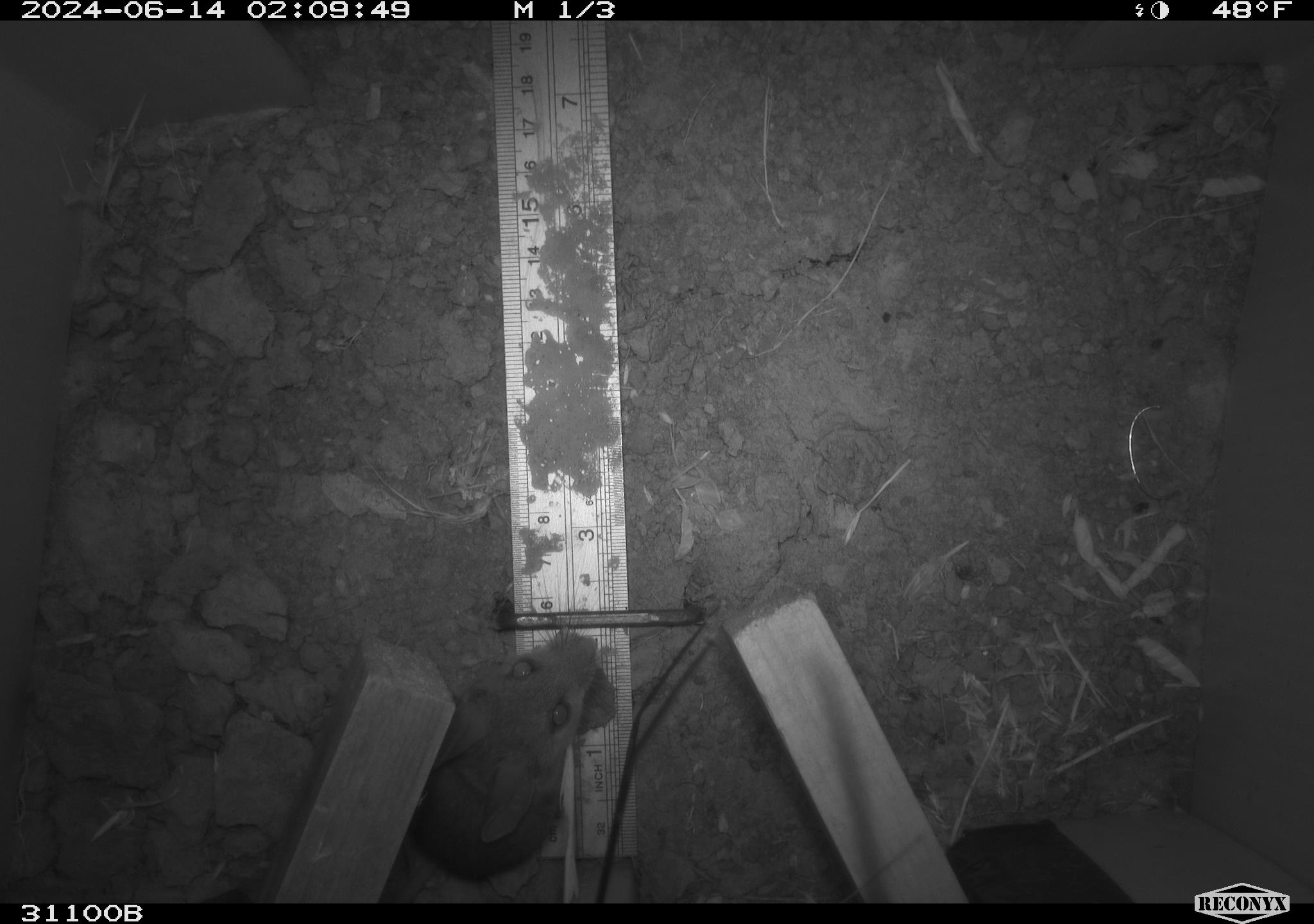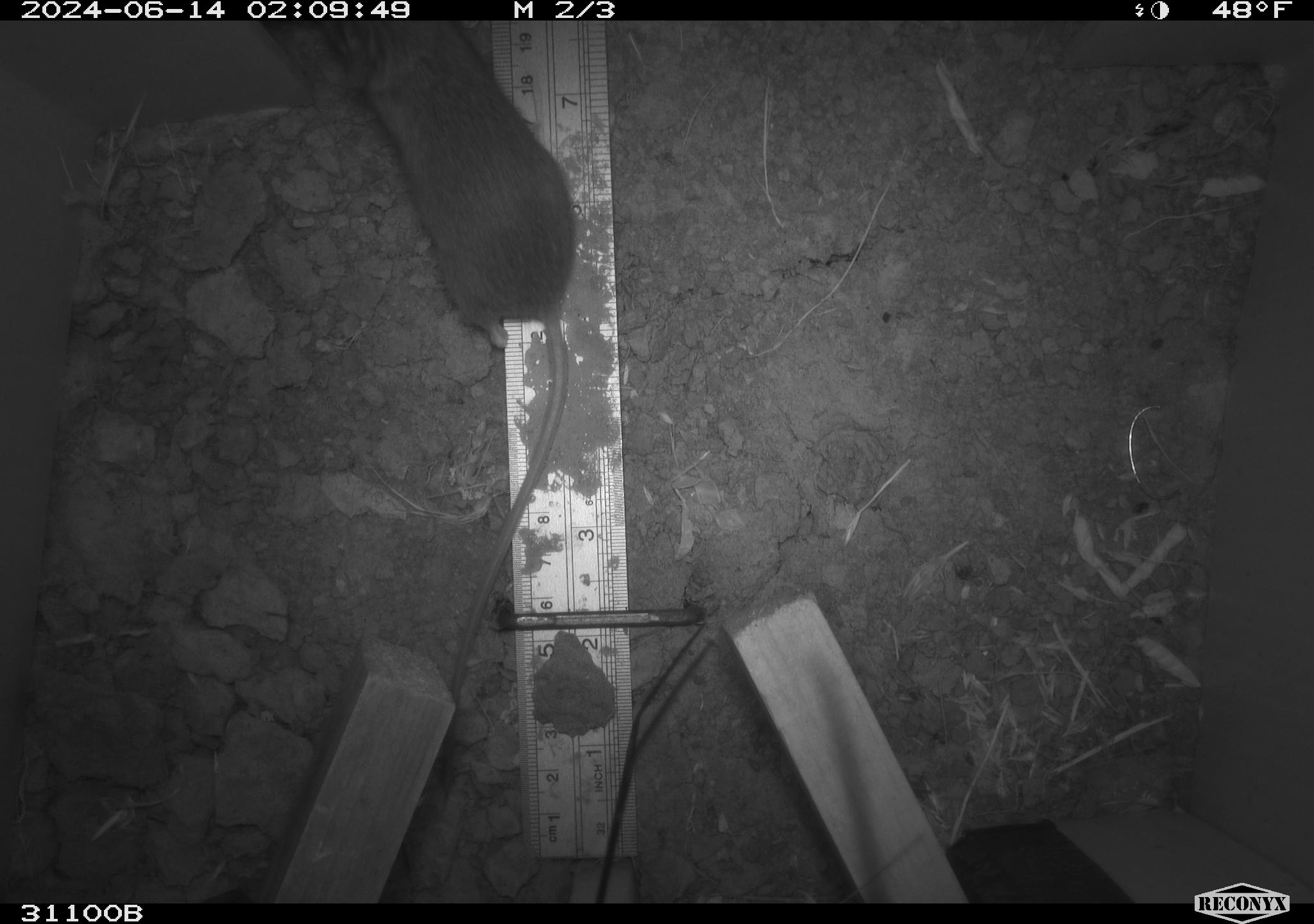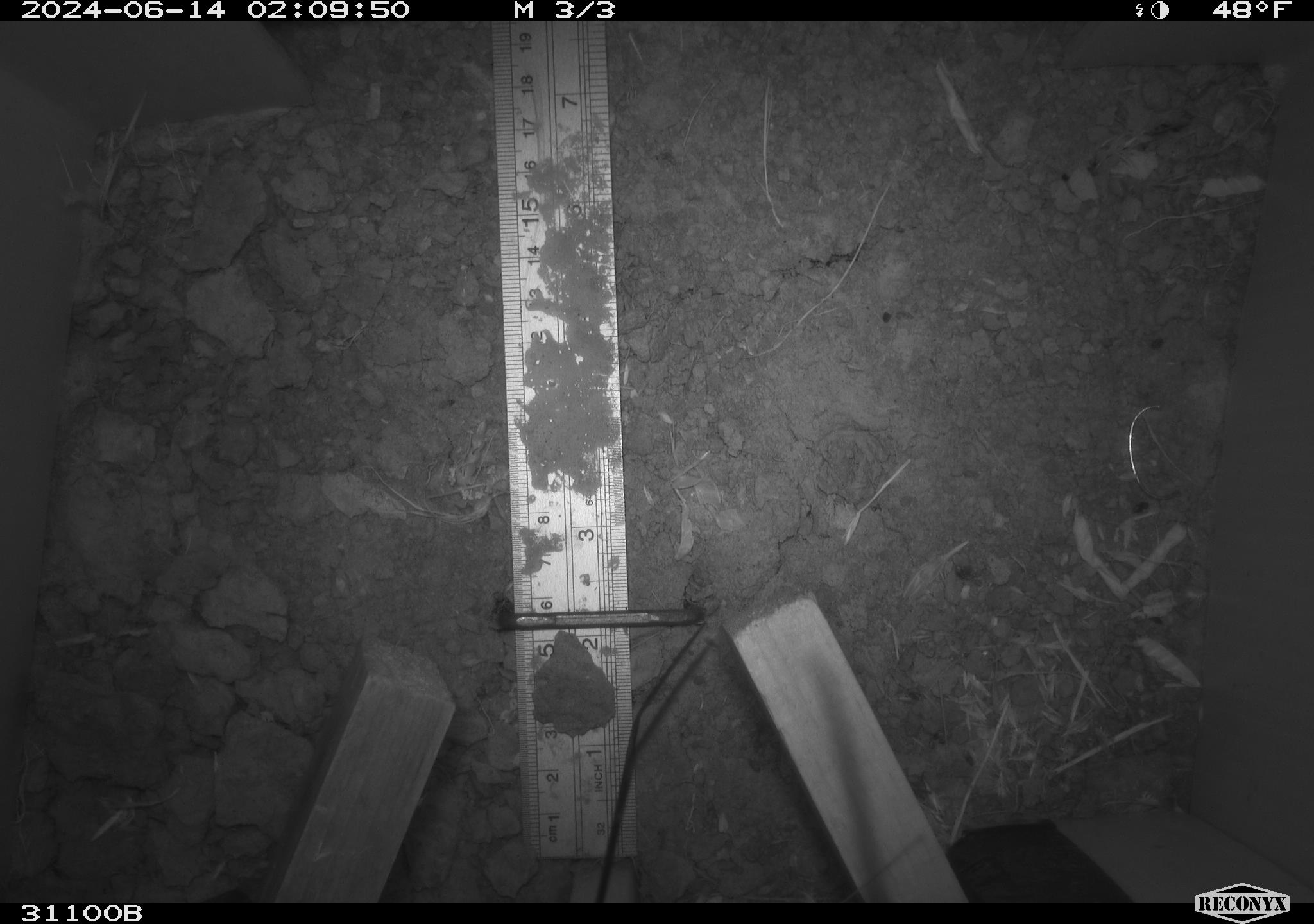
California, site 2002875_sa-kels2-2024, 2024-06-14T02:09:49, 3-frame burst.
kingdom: Animalia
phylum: Chordata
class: Mammalia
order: Rodentia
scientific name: Rodentia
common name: rodent